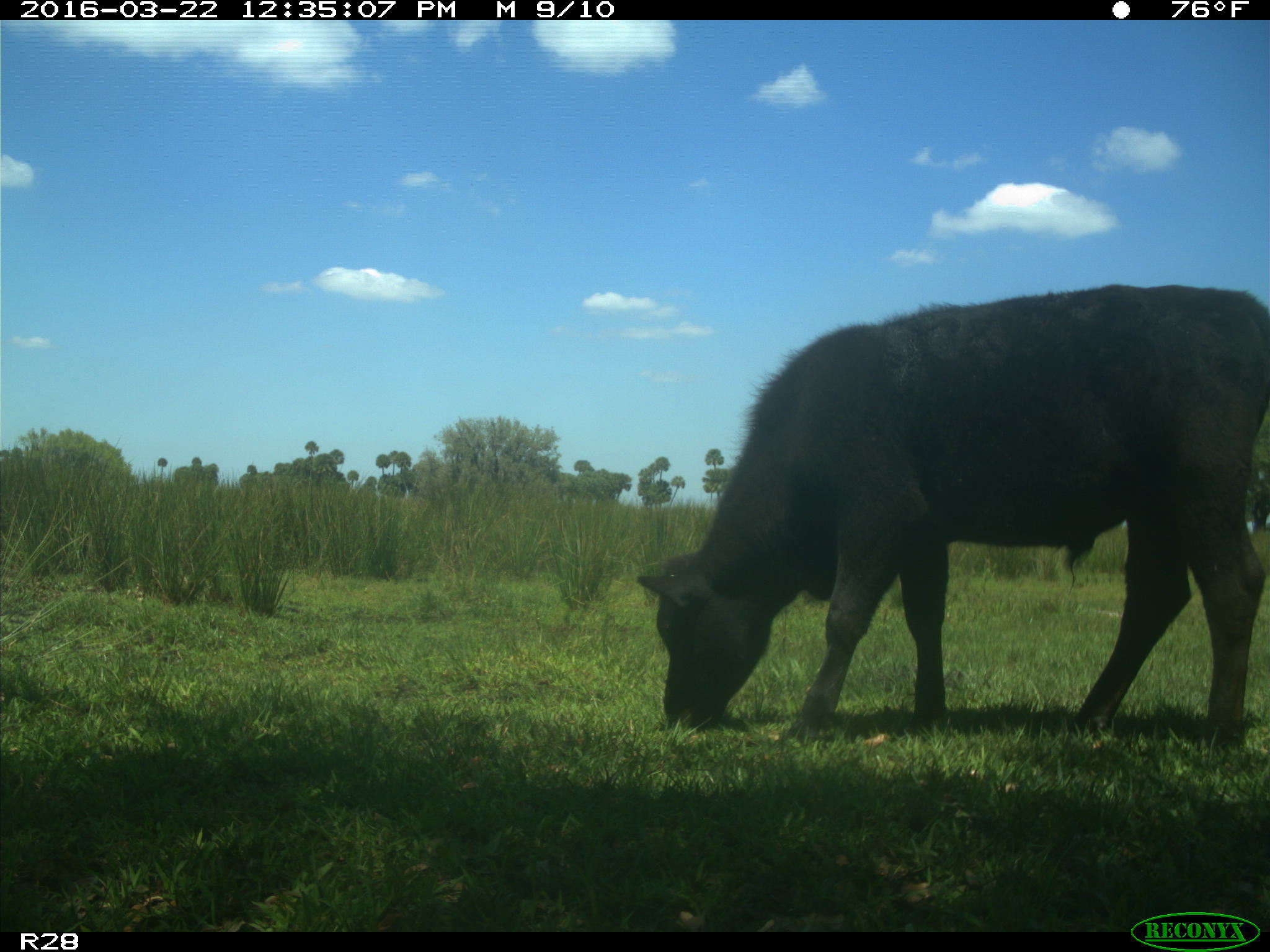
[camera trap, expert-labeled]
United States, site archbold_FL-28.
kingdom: Animalia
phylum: Chordata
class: Mammalia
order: Artiodactyla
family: Bovidae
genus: Bos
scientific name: Bos taurus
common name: domestic cow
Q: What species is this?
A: Bos taurus (domestic cow).